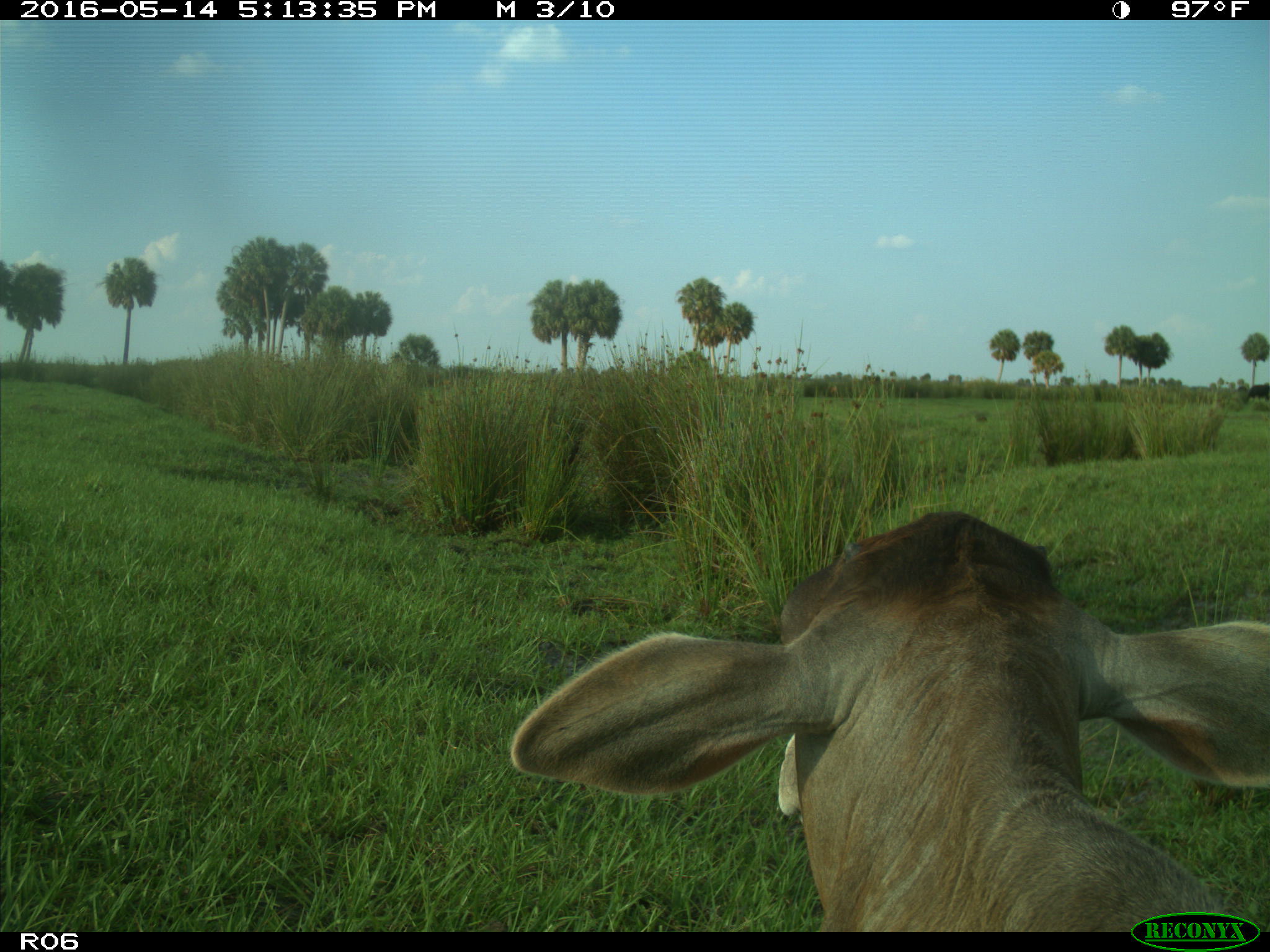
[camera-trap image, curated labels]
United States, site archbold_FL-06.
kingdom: Animalia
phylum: Chordata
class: Mammalia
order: Artiodactyla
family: Bovidae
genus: Bos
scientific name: Bos taurus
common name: domestic cow